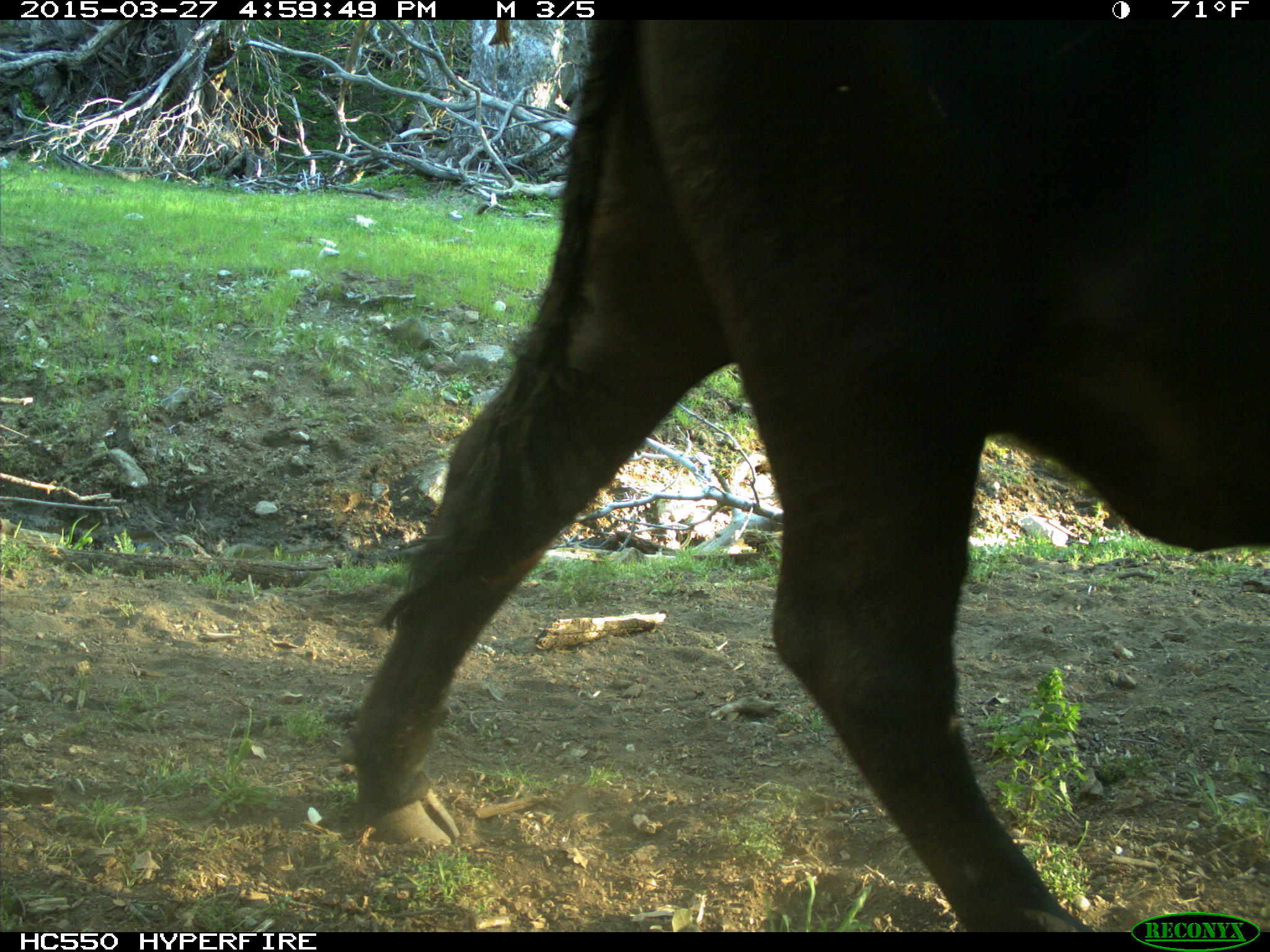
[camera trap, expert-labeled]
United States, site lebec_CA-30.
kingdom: Animalia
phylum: Chordata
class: Mammalia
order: Artiodactyla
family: Bovidae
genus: Bos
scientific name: Bos taurus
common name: domestic cow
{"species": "Bos taurus (domestic cow)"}